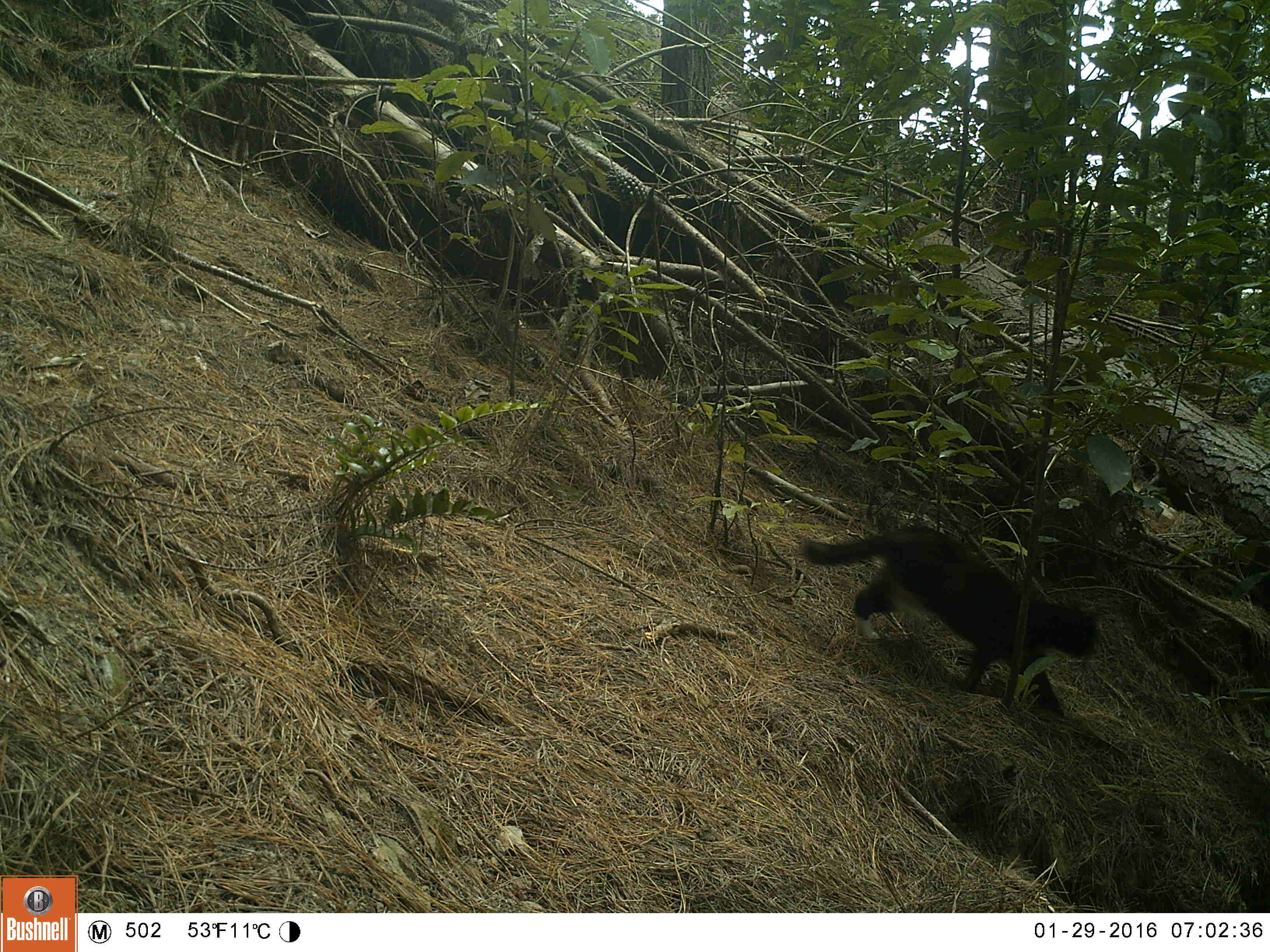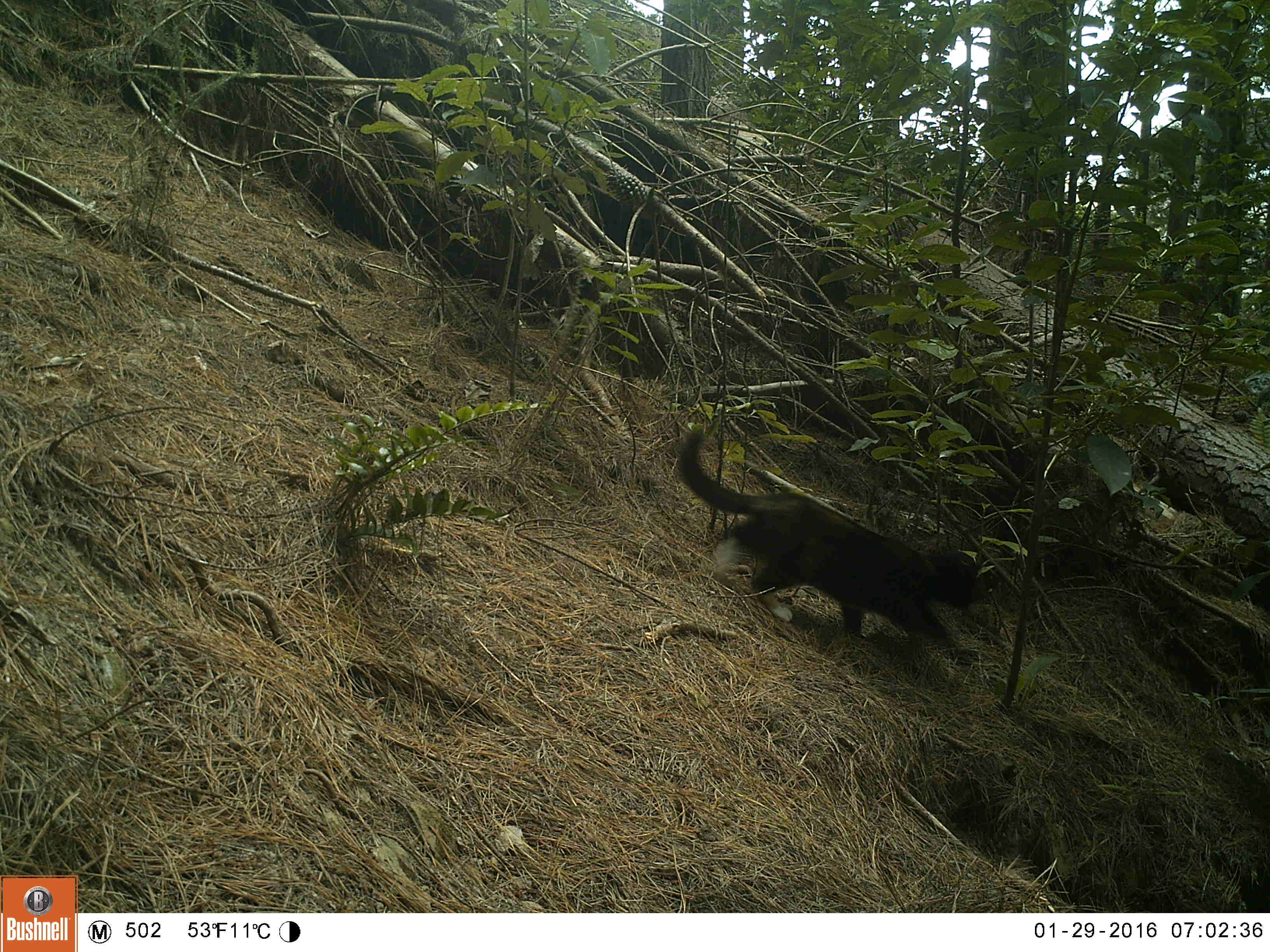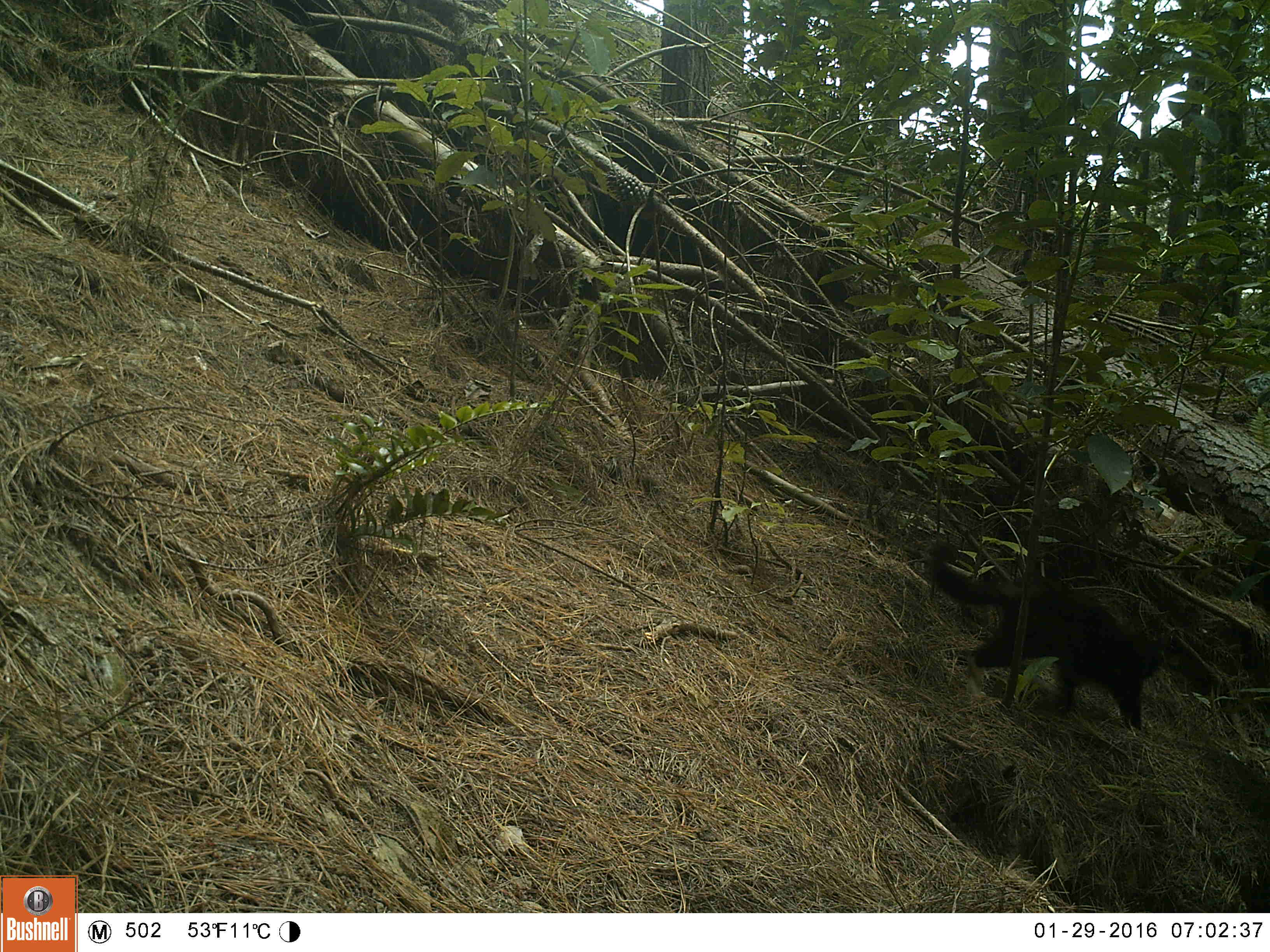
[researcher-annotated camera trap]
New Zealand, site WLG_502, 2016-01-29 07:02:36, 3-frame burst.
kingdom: Animalia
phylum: Chordata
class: Mammalia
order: Carnivora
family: Felidae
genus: Felis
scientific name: Felis catus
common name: domestic cat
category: cat